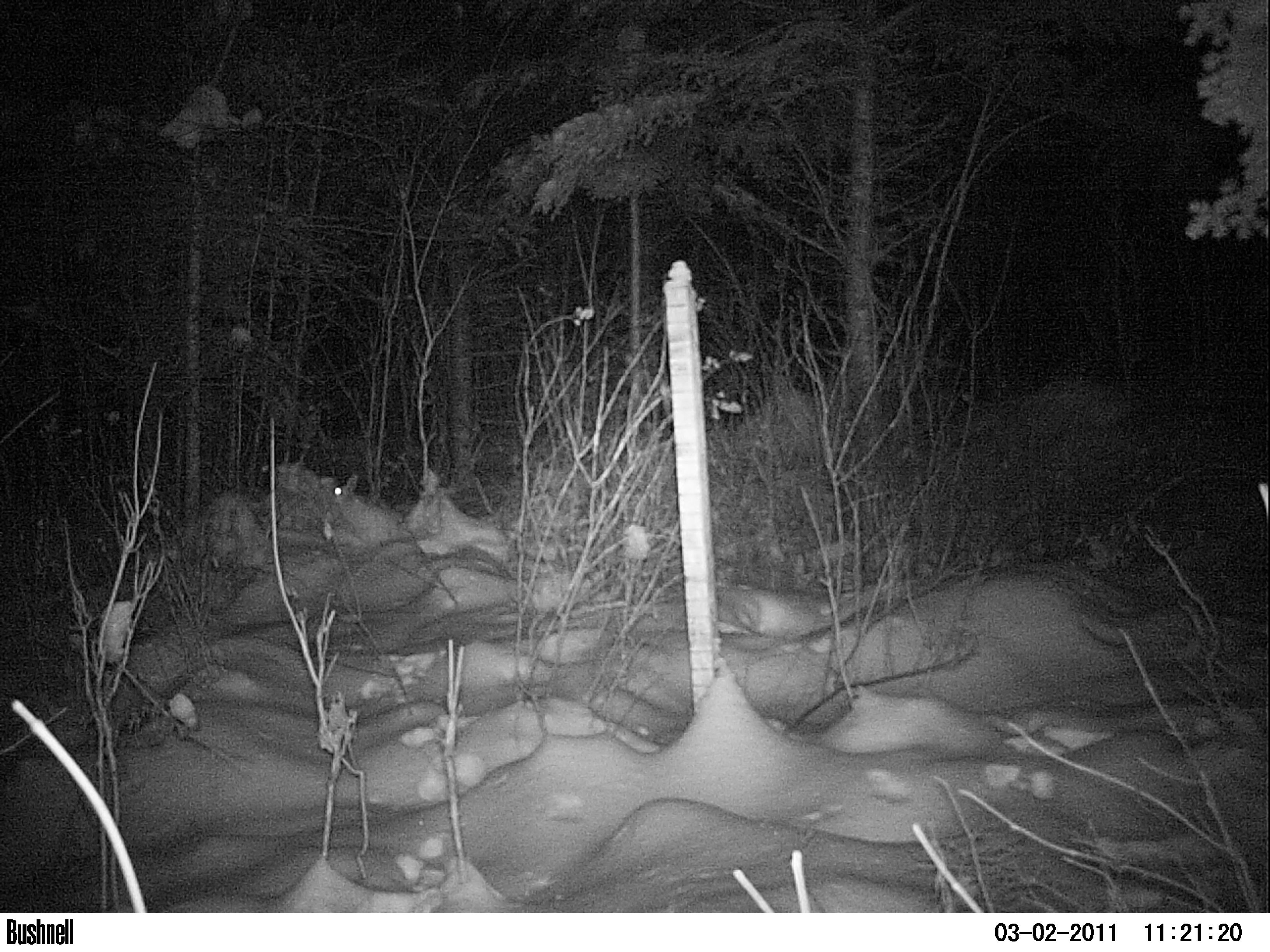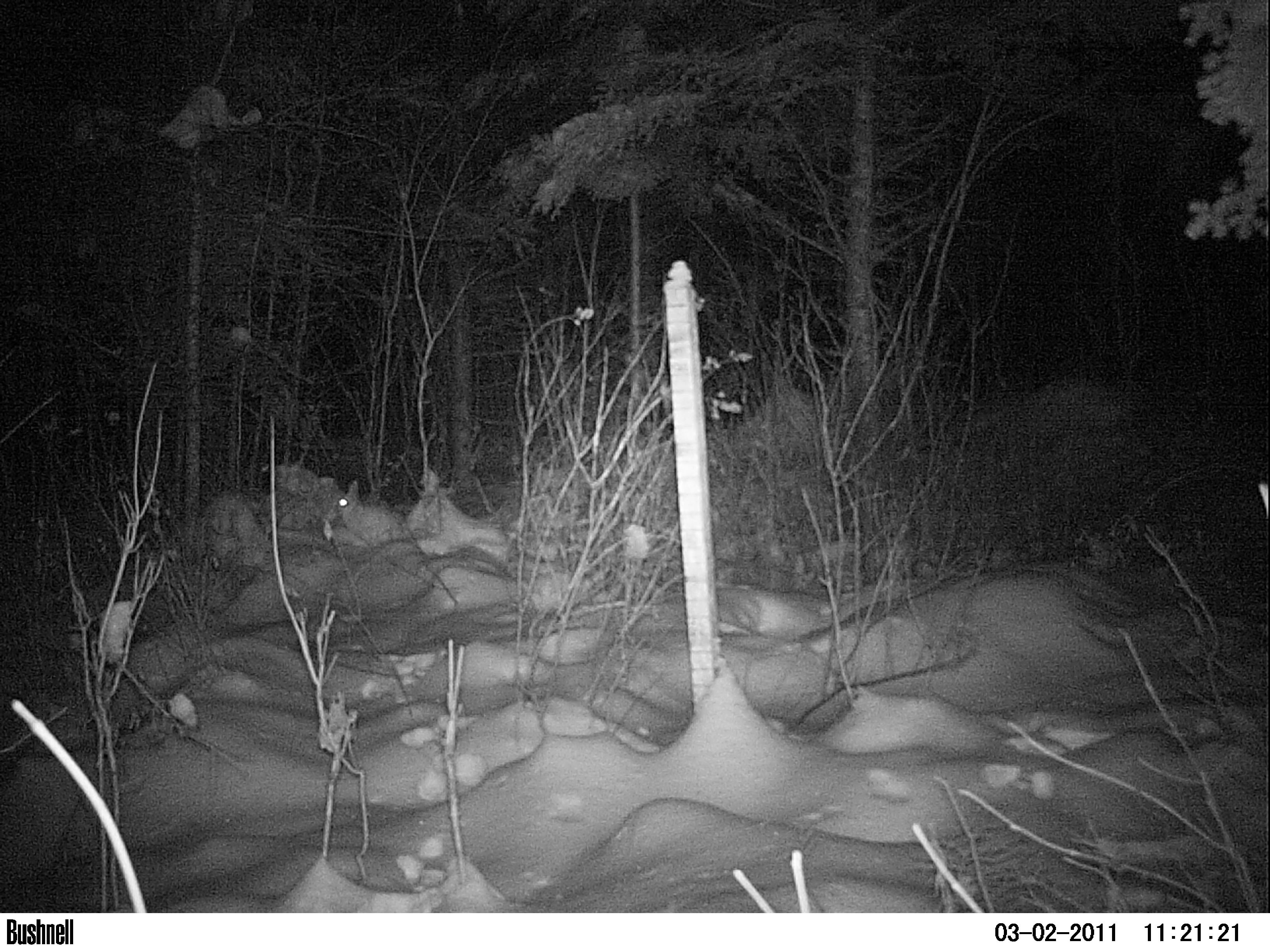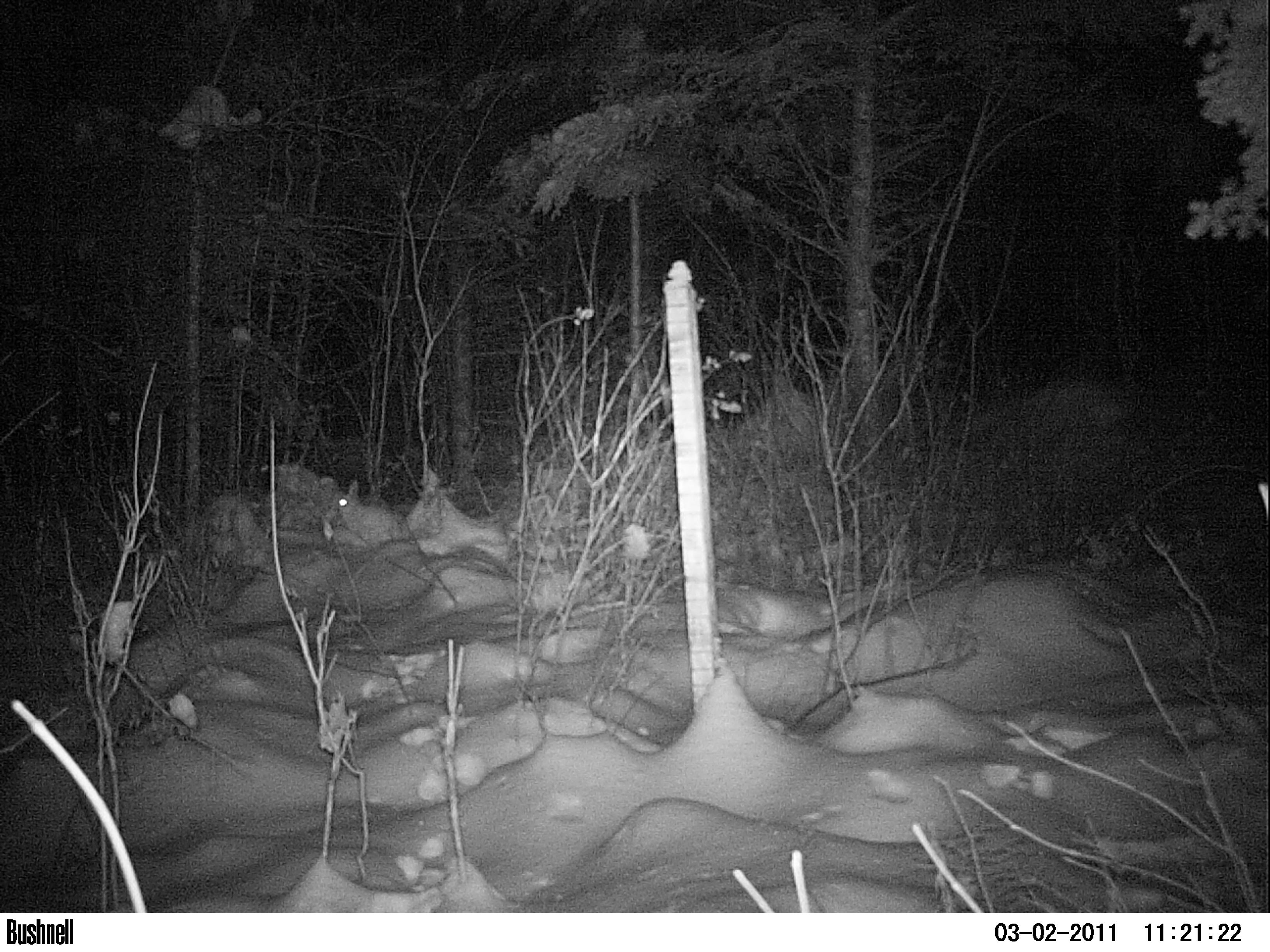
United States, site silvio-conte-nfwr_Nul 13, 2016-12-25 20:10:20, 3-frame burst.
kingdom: Animalia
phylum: Chordata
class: Mammalia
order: Lagomorpha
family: Leporidae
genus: Lepus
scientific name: Lepus americanus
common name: snowshoe hare